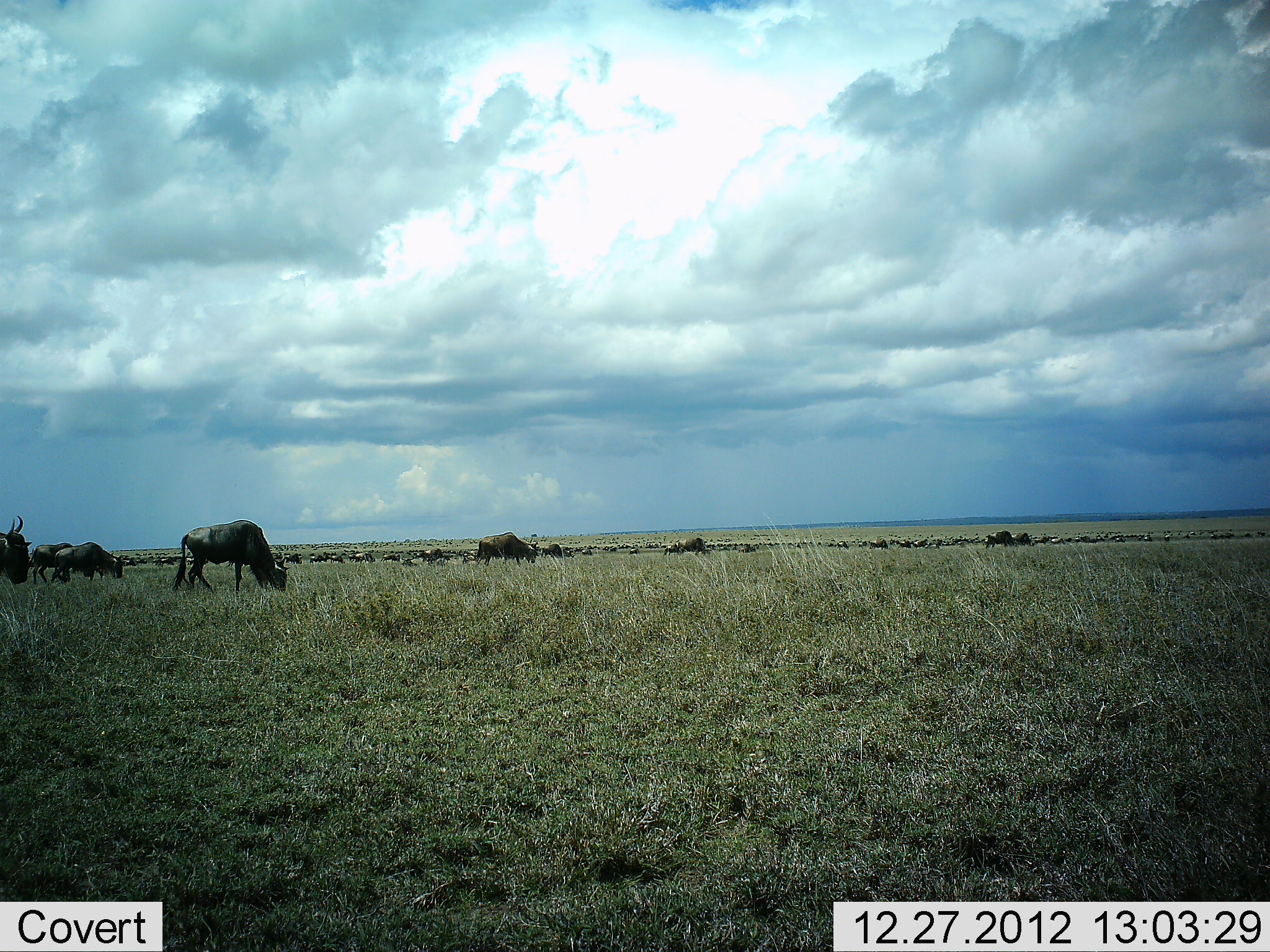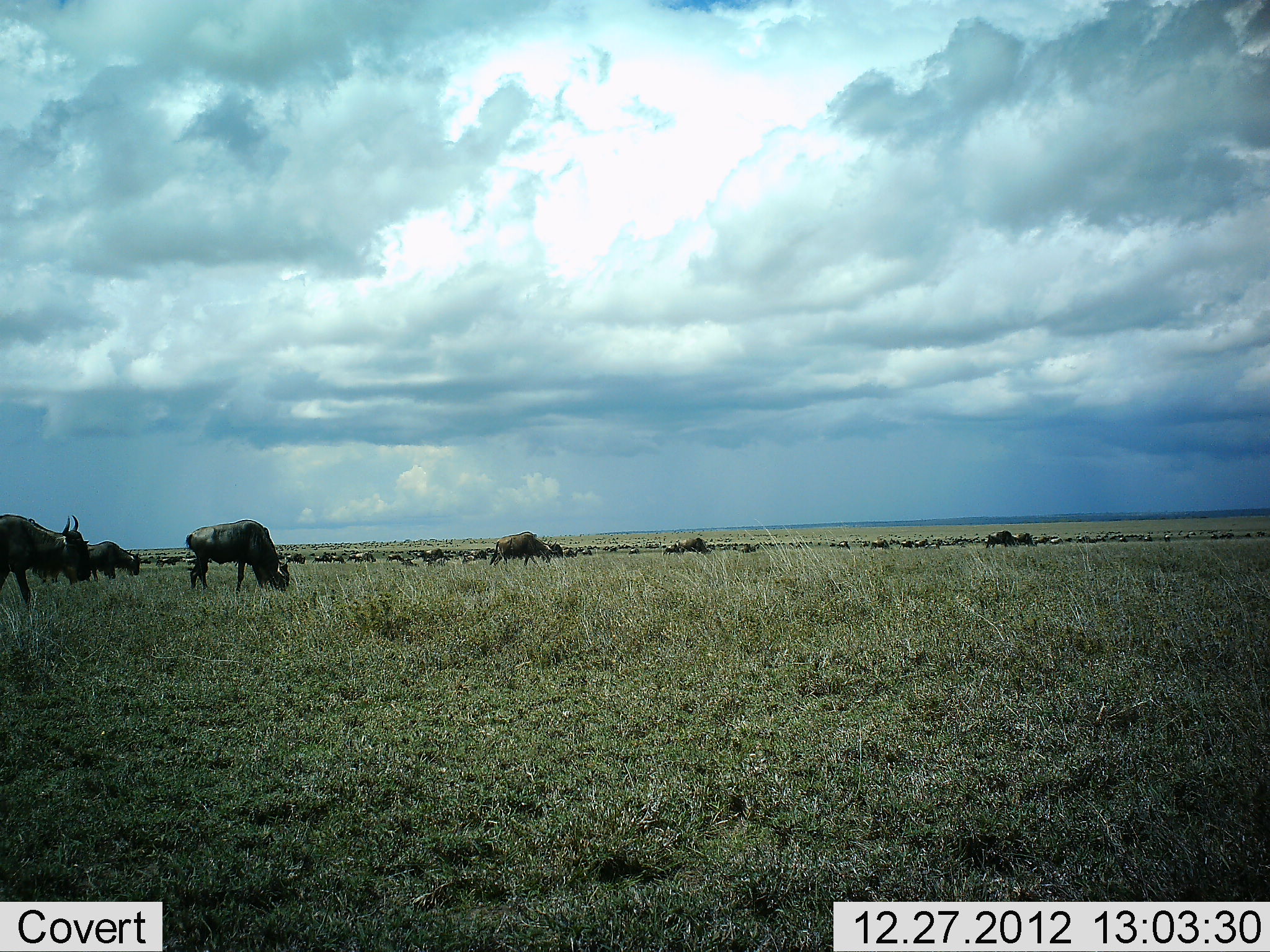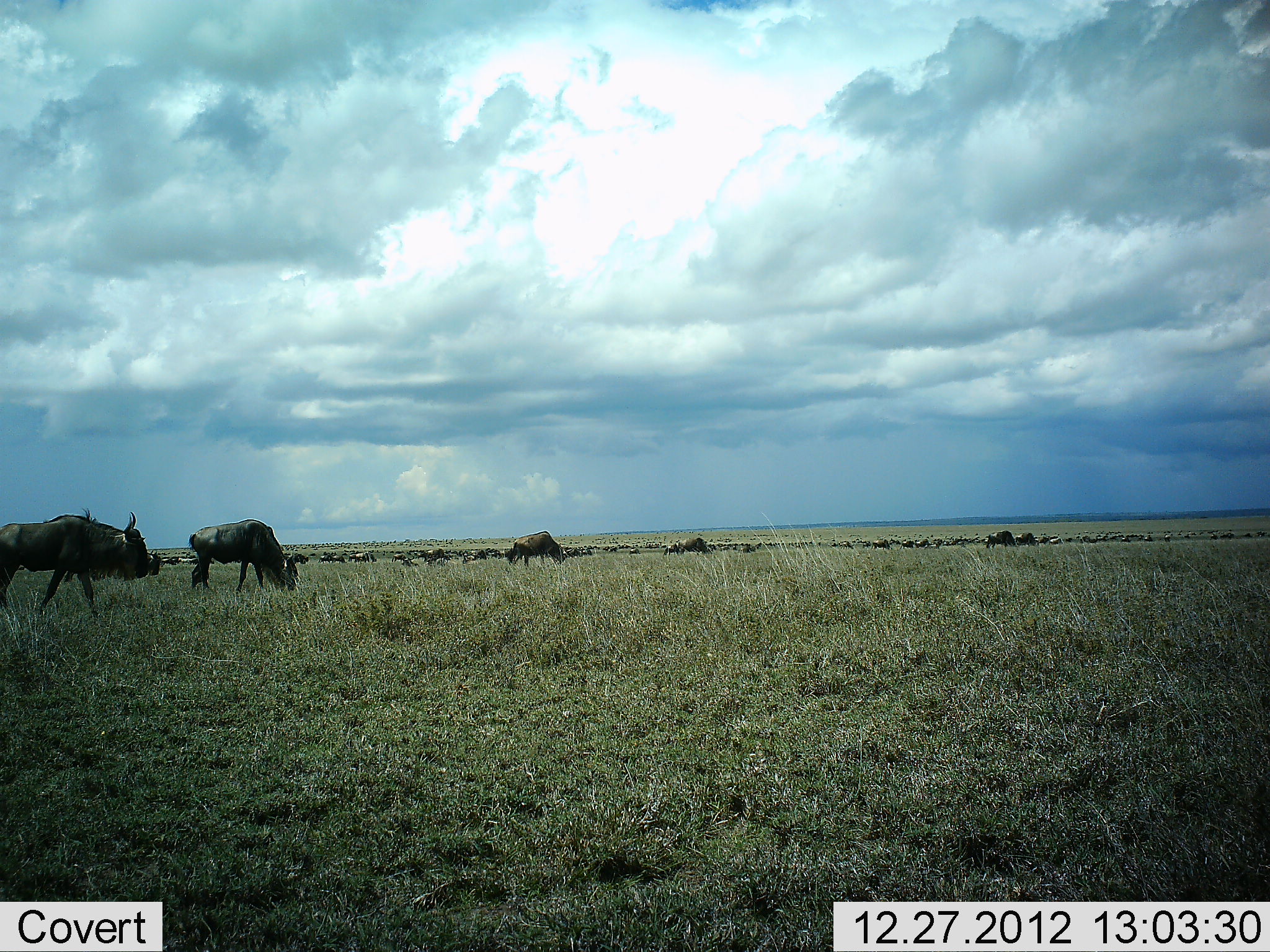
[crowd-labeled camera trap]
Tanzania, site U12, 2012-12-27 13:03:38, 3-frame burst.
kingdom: Animalia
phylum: Chordata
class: Mammalia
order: Artiodactyla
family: Bovidae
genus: Connochaetes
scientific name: Connochaetes taurinus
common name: blue wildebeest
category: wildebeest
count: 11-50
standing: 60%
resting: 10%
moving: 50%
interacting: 10%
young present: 0%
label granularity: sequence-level